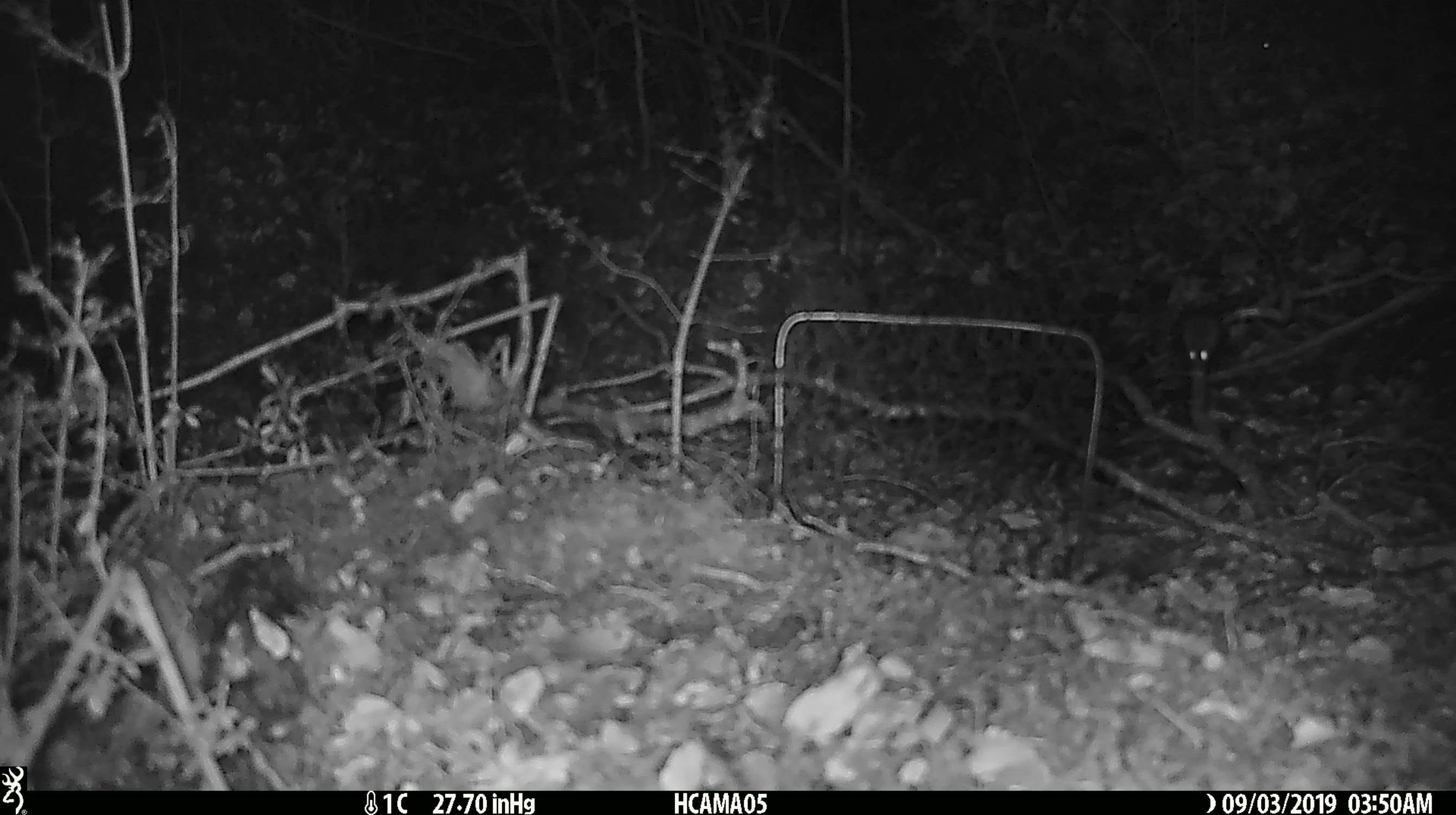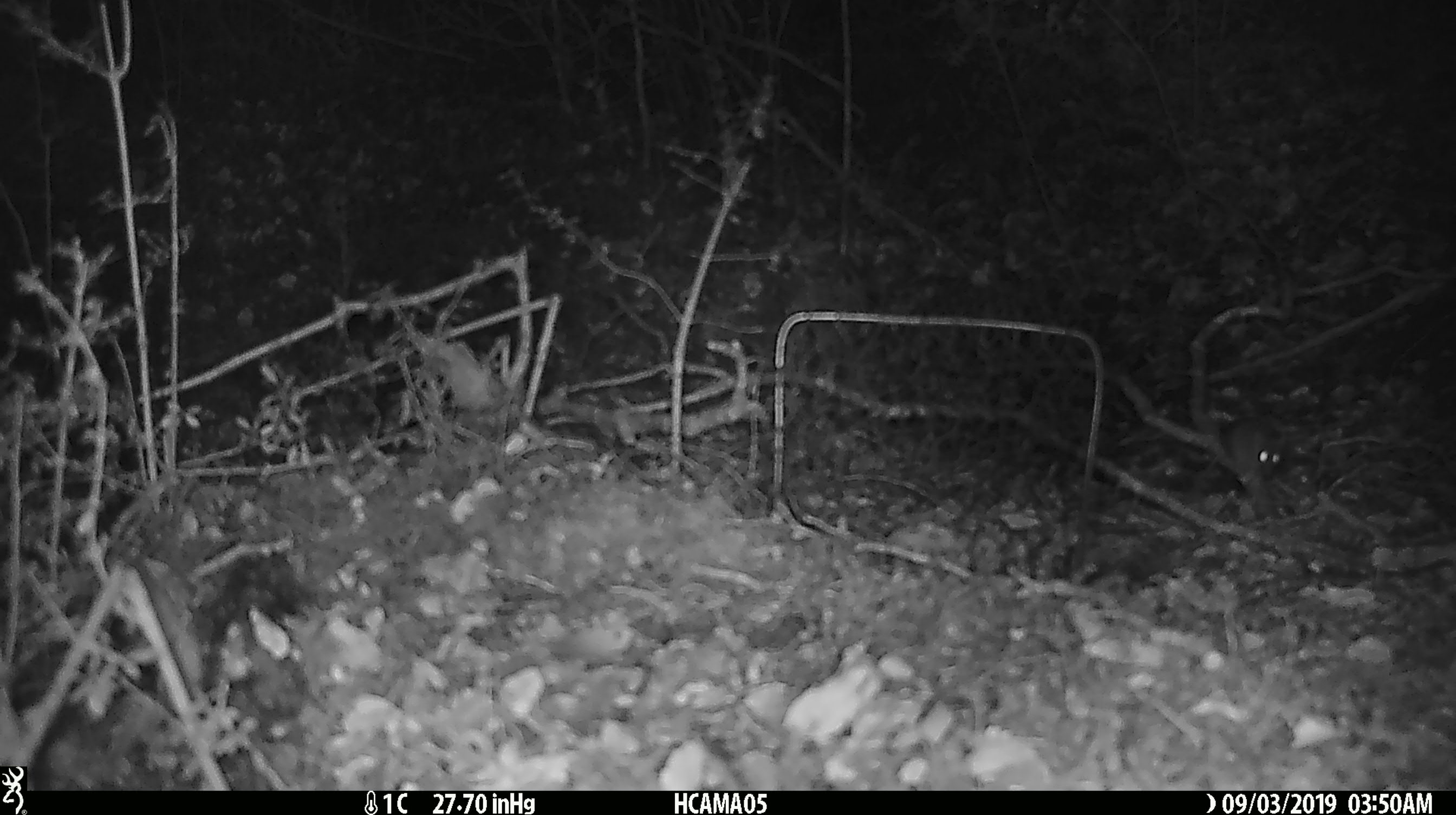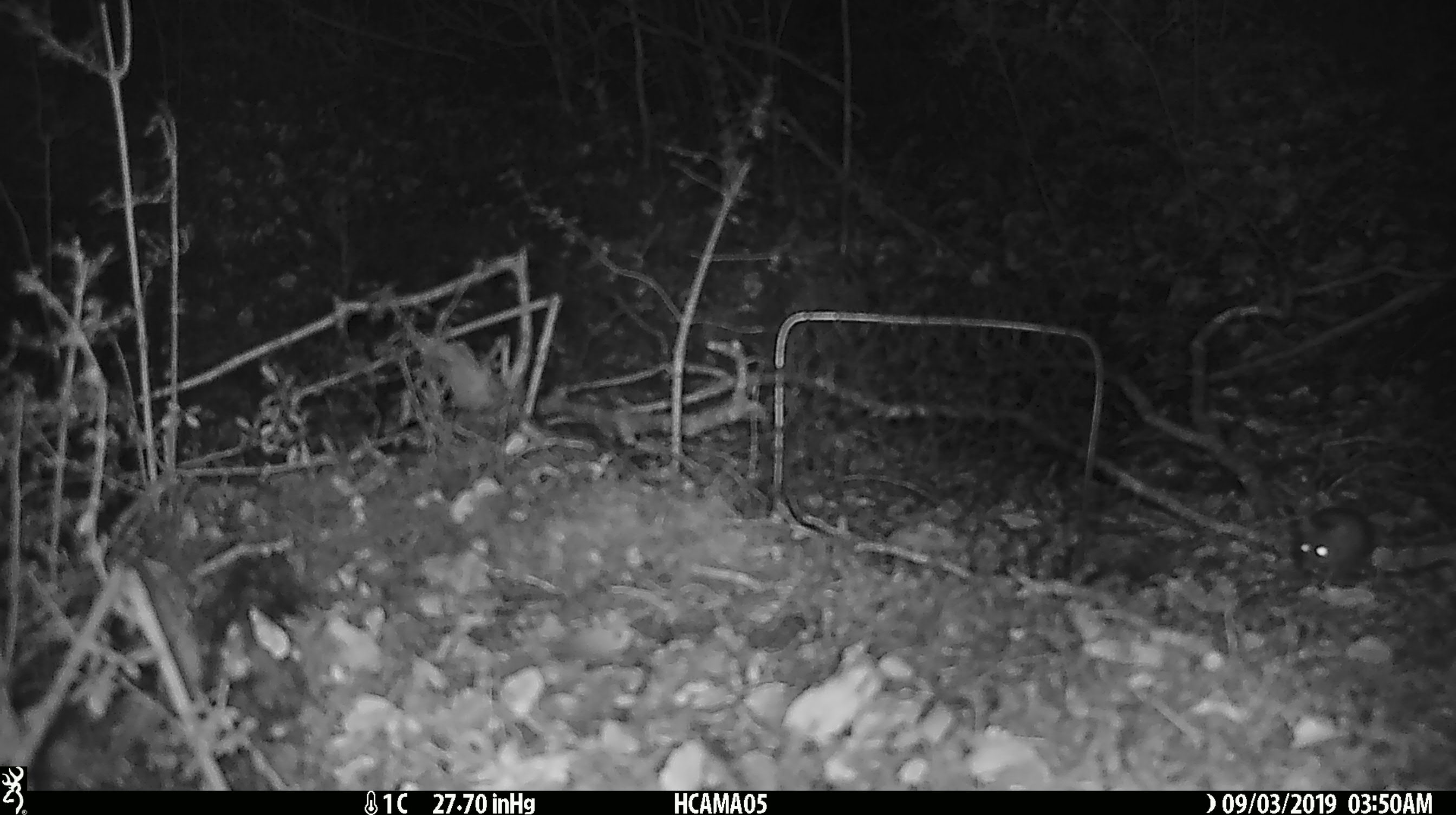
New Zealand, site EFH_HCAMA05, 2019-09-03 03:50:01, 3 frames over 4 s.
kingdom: Animalia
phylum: Chordata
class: Mammalia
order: Rodentia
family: Muridae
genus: Mus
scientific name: Mus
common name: mouse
Mouse (Mus).